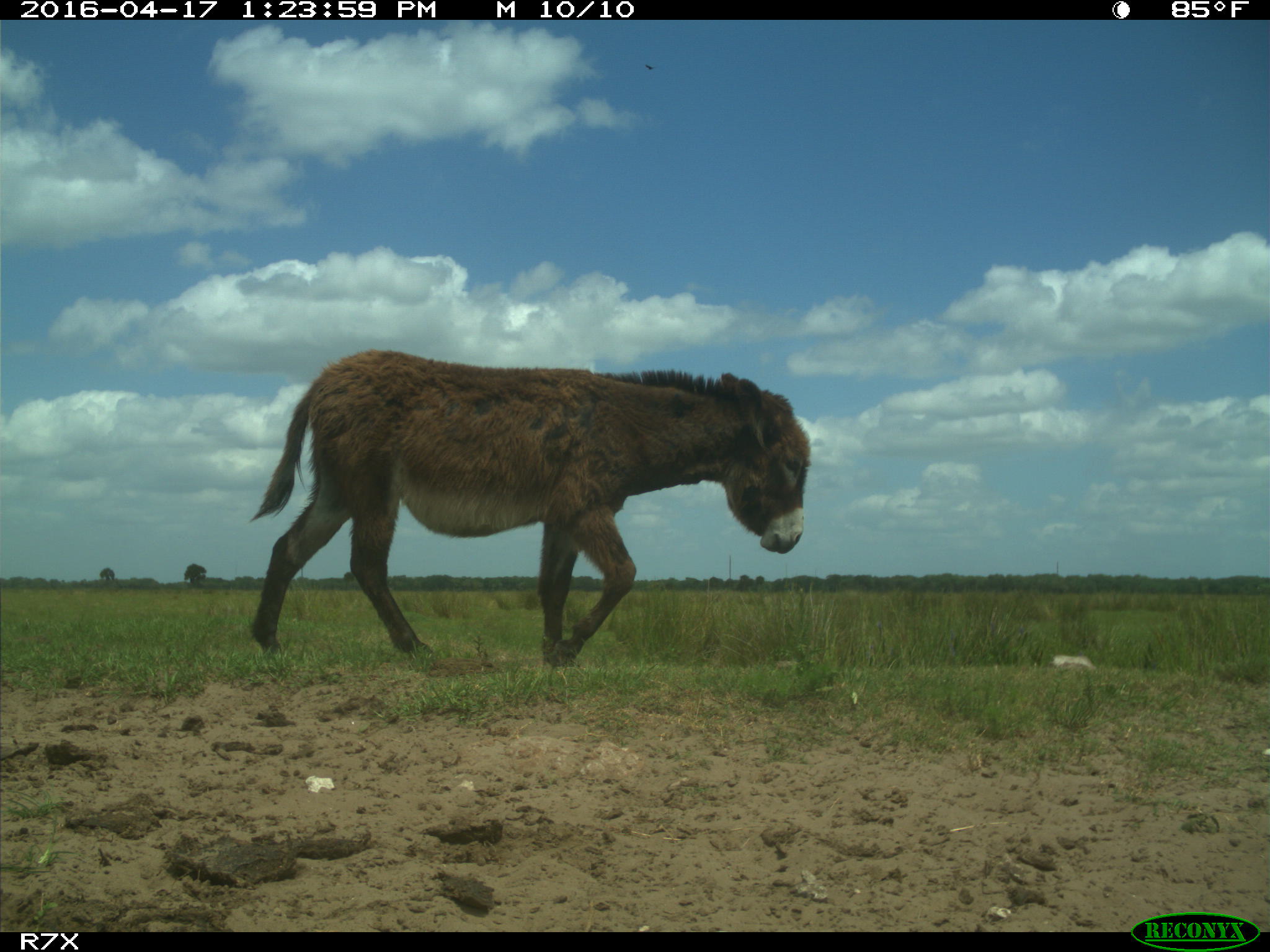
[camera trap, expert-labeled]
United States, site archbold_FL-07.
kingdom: Animalia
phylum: Chordata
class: Mammalia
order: Artiodactyla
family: Bovidae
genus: Bos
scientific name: Bos taurus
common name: domestic cow